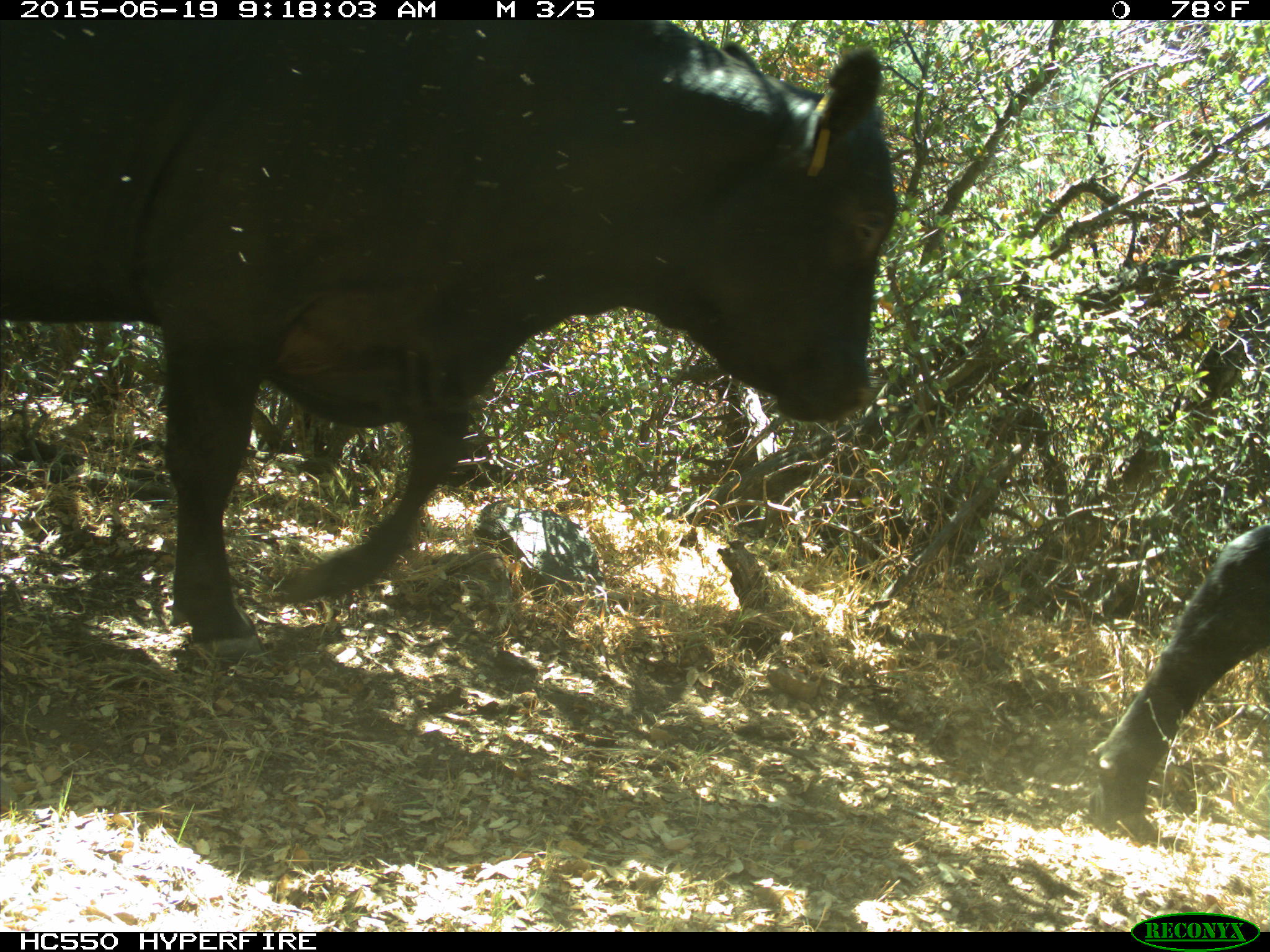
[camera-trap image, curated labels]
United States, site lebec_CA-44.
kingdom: Animalia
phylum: Chordata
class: Mammalia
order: Artiodactyla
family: Bovidae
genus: Bos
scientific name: Bos taurus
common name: domestic cow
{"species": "Bos taurus (domestic cow)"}